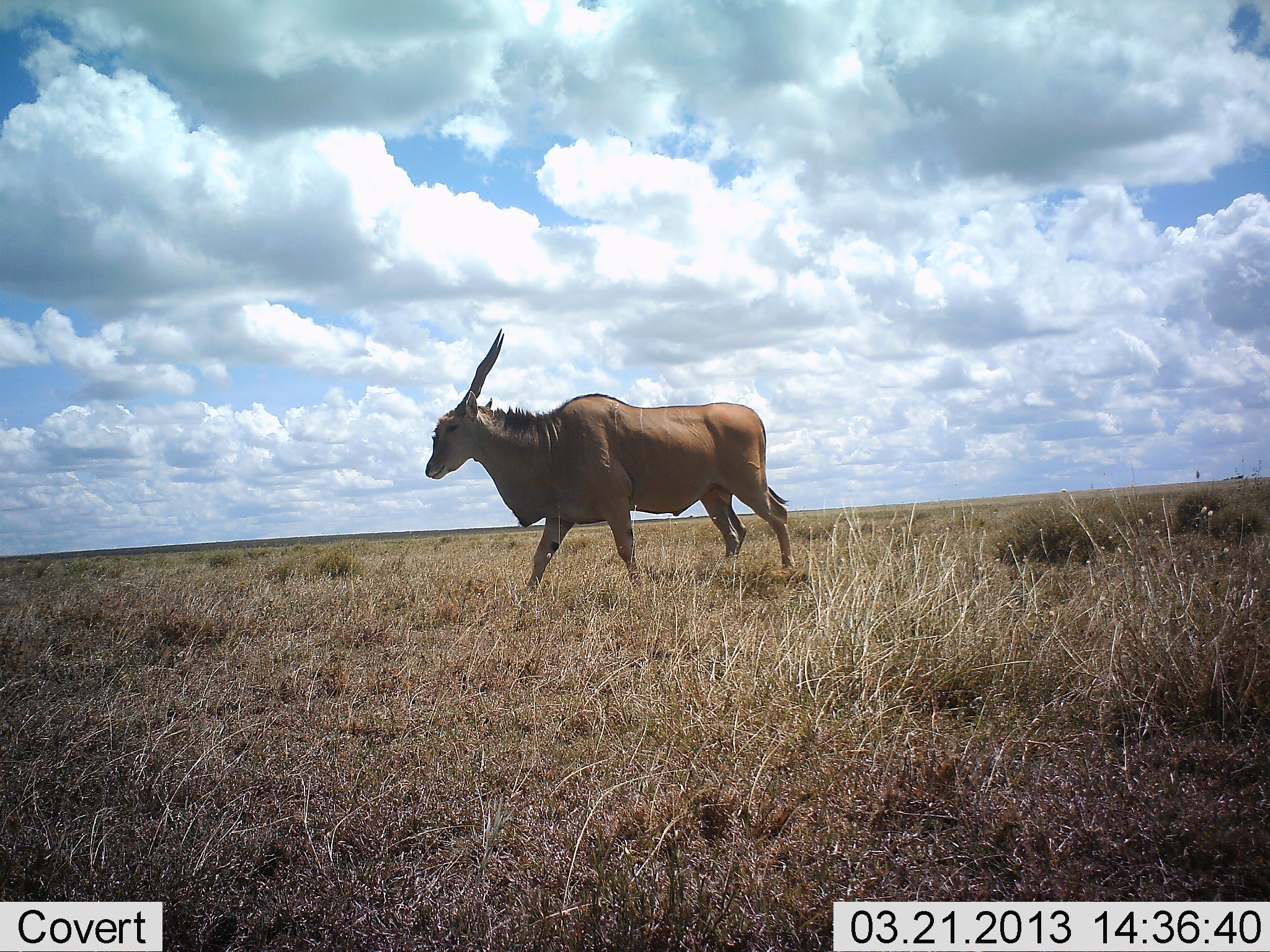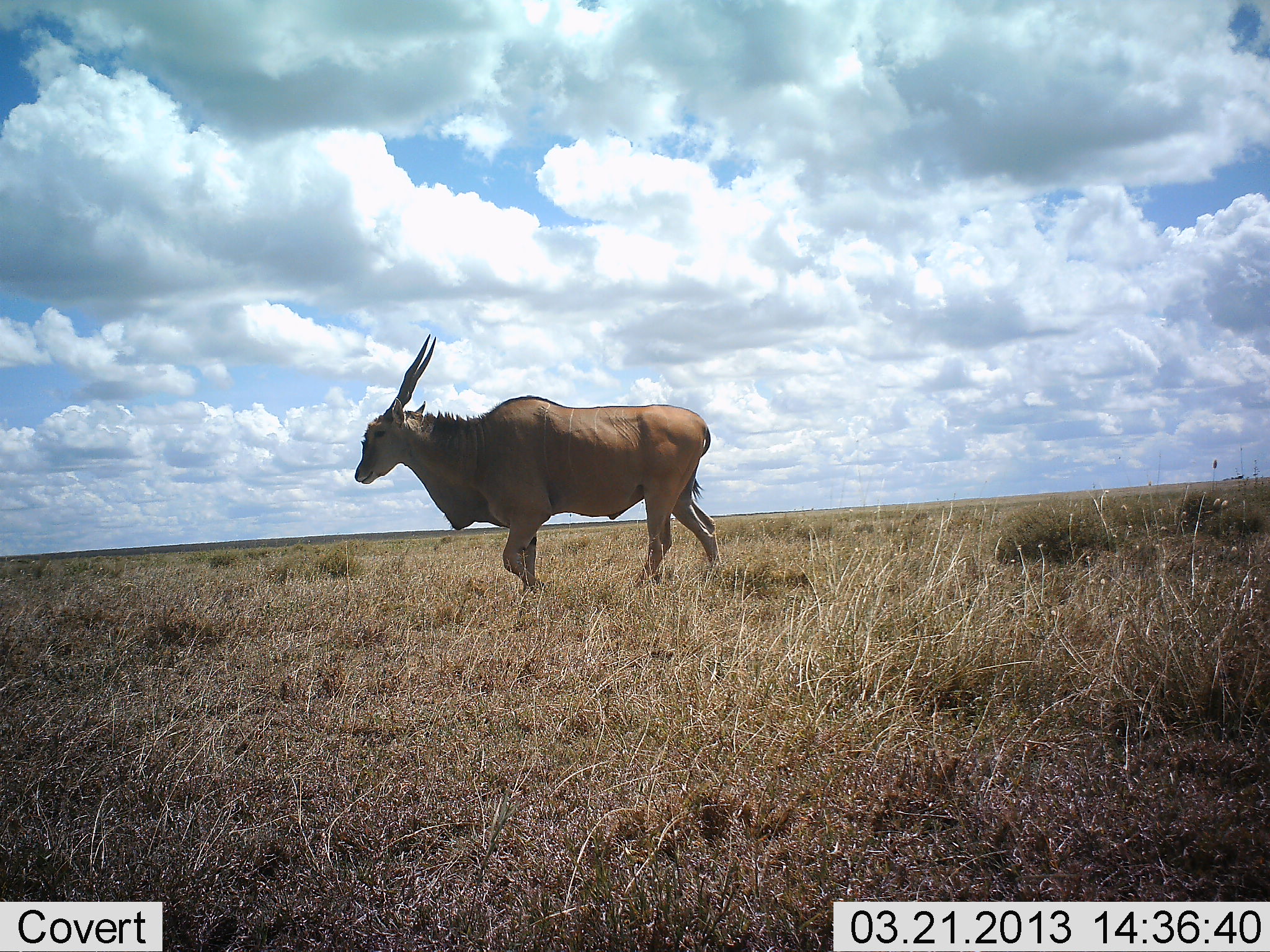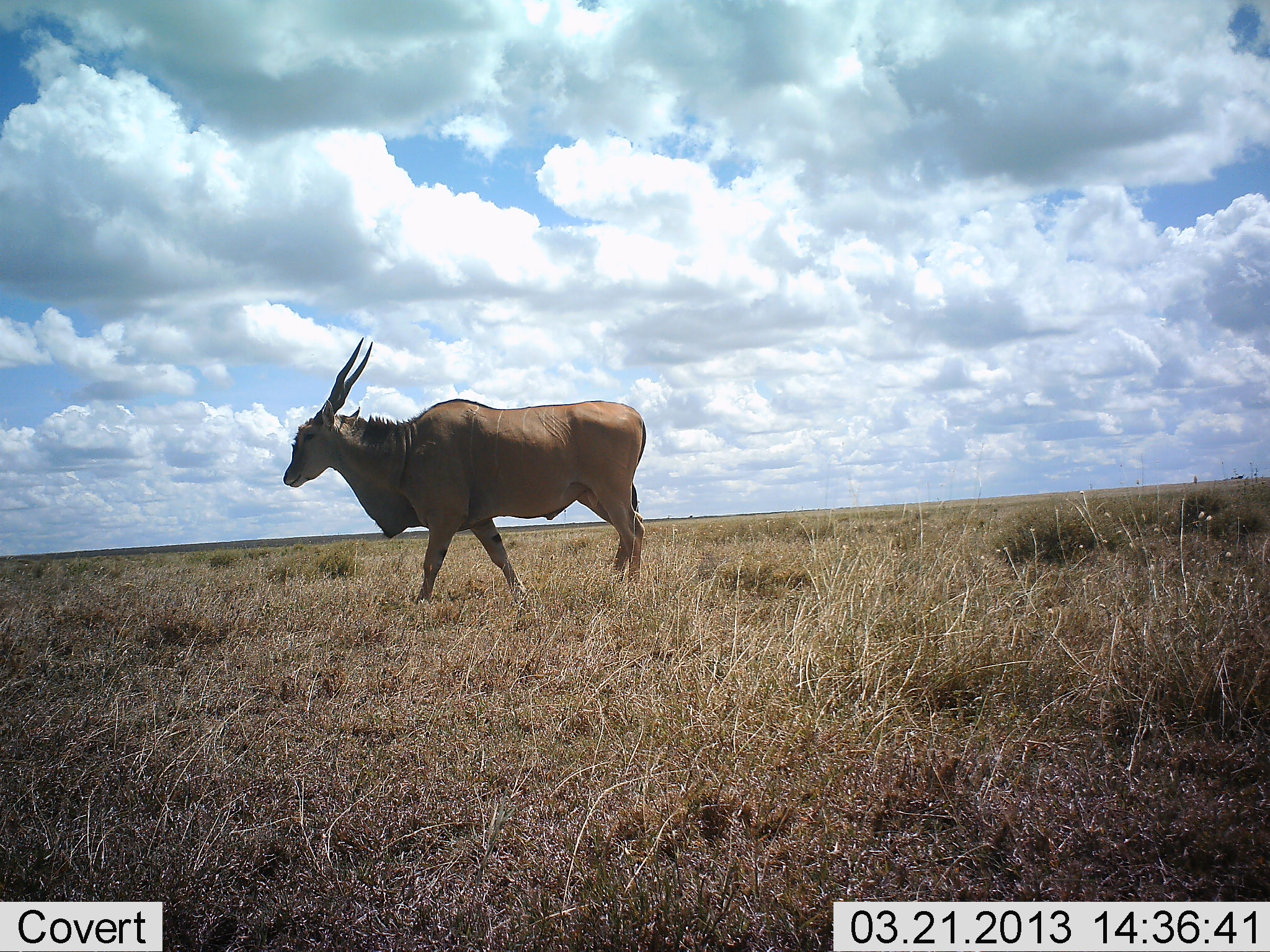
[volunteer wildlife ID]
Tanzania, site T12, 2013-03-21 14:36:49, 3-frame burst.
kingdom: Animalia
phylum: Chordata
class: Mammalia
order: Artiodactyla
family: Bovidae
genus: Tragelaphus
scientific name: Tragelaphus oryx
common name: eland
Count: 1.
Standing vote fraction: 0%.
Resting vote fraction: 0%.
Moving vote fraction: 100%.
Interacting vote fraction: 0%.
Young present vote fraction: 0%.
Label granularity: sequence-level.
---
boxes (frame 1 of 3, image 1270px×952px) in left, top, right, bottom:
animal: 423, 328, 794, 590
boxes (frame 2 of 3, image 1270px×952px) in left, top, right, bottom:
animal: 352, 333, 720, 600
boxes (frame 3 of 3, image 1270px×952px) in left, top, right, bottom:
animal: 283, 337, 647, 613